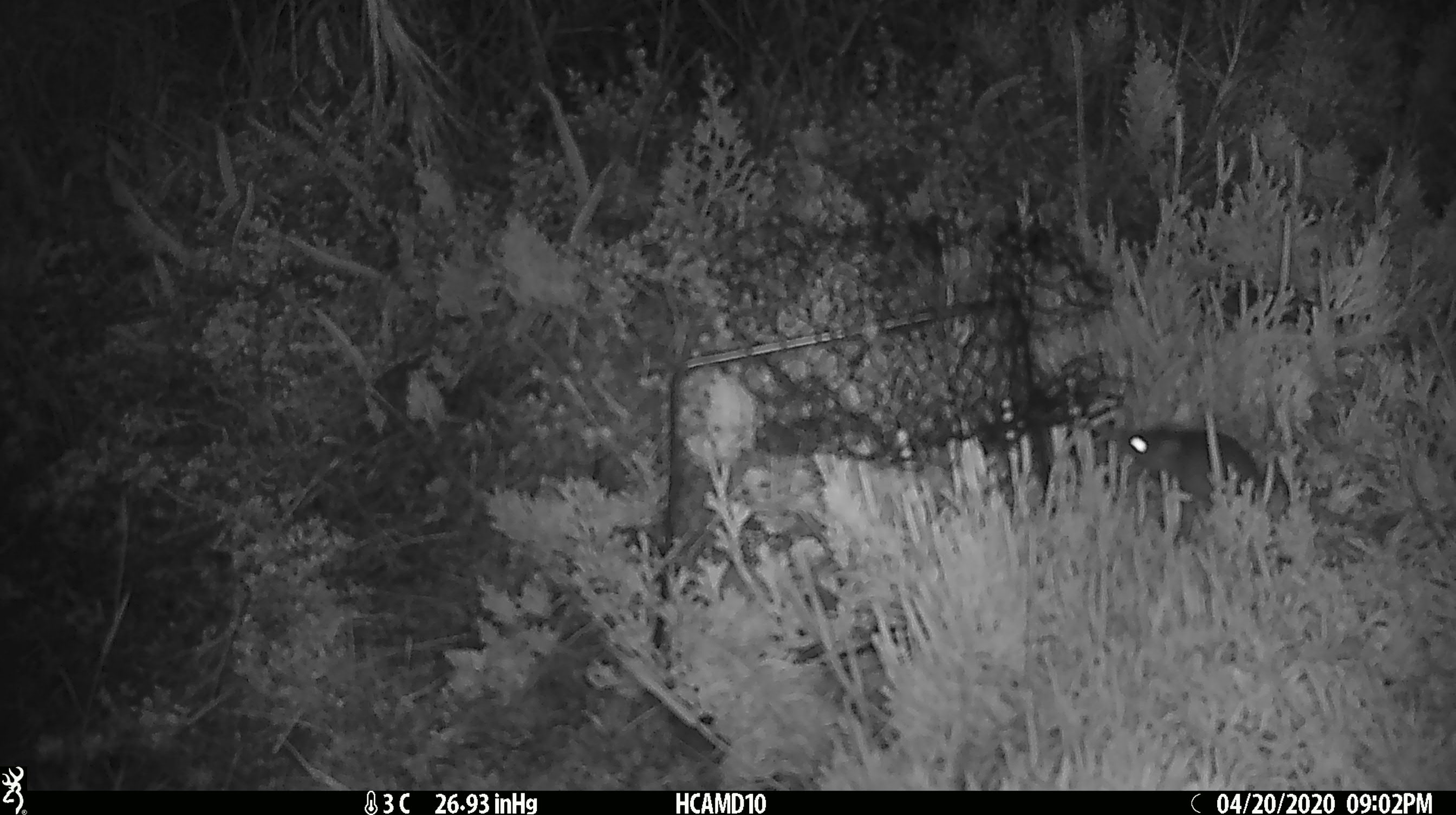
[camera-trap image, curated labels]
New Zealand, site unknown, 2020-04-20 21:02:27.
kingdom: Animalia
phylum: Chordata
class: Mammalia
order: Rodentia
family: Muridae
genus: Mus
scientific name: Mus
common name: mouse